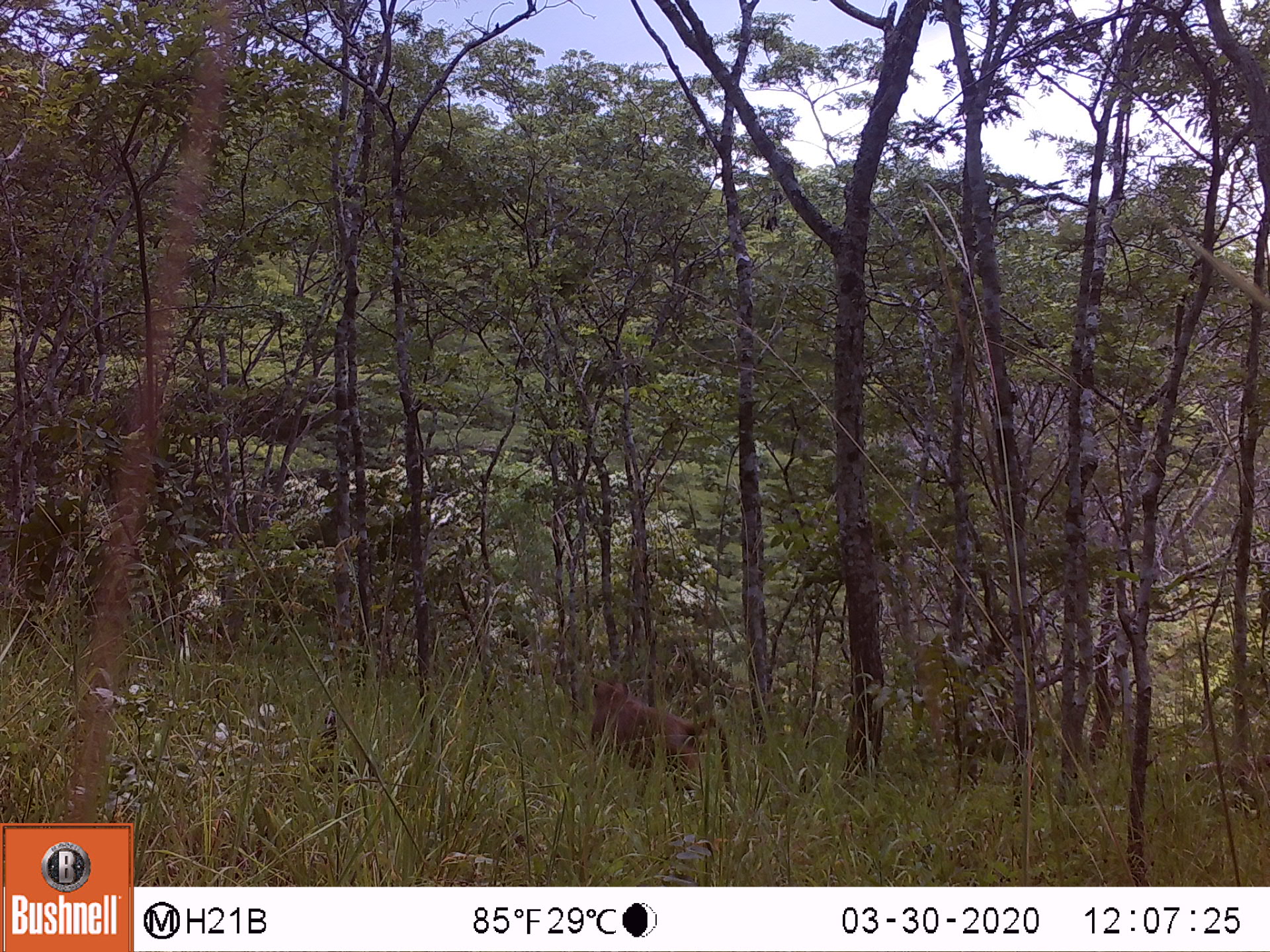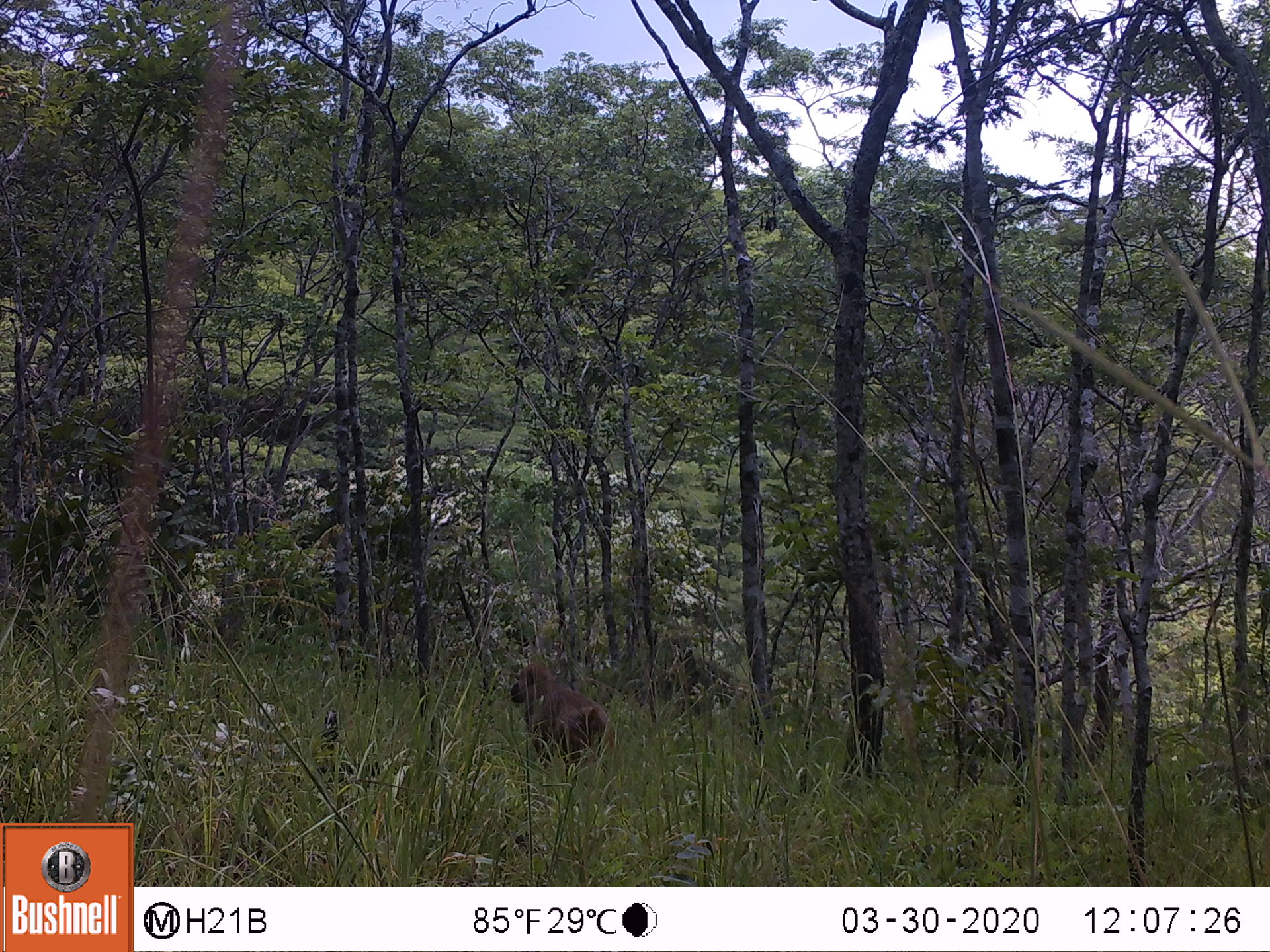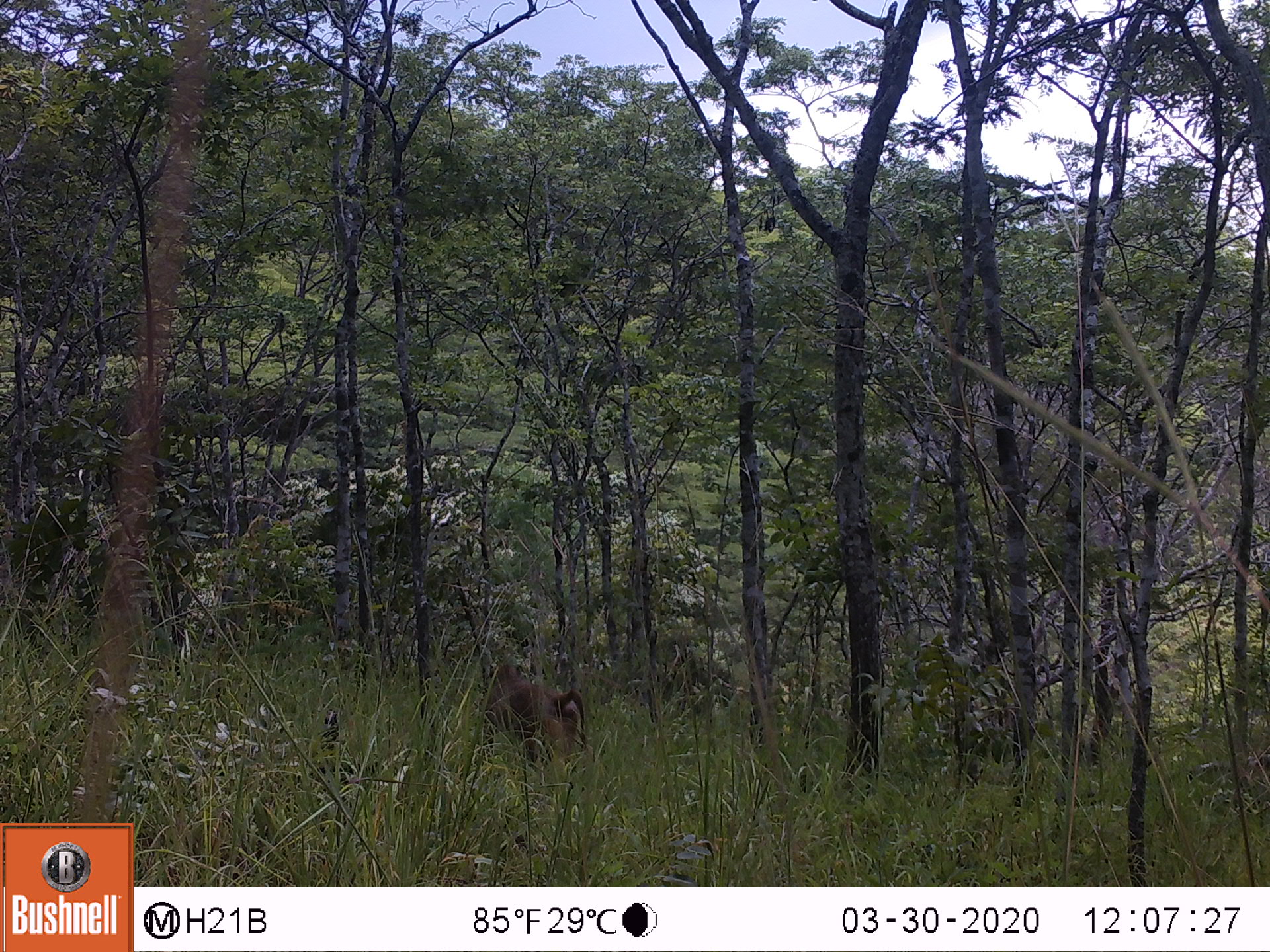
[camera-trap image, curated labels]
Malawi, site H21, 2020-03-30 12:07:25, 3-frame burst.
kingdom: Animalia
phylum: Chordata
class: Mammalia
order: Primates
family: Cercopithecidae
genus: Papio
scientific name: Papio cynocephalus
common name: yellow baboon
Yellow baboon (Papio cynocephalus), count 1.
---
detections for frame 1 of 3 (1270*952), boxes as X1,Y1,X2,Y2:
yellow baboon: 585,673,737,803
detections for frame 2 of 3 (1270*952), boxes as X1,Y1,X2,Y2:
yellow baboon: 507,656,615,779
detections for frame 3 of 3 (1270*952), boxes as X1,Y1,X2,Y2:
yellow baboon: 479,659,588,774